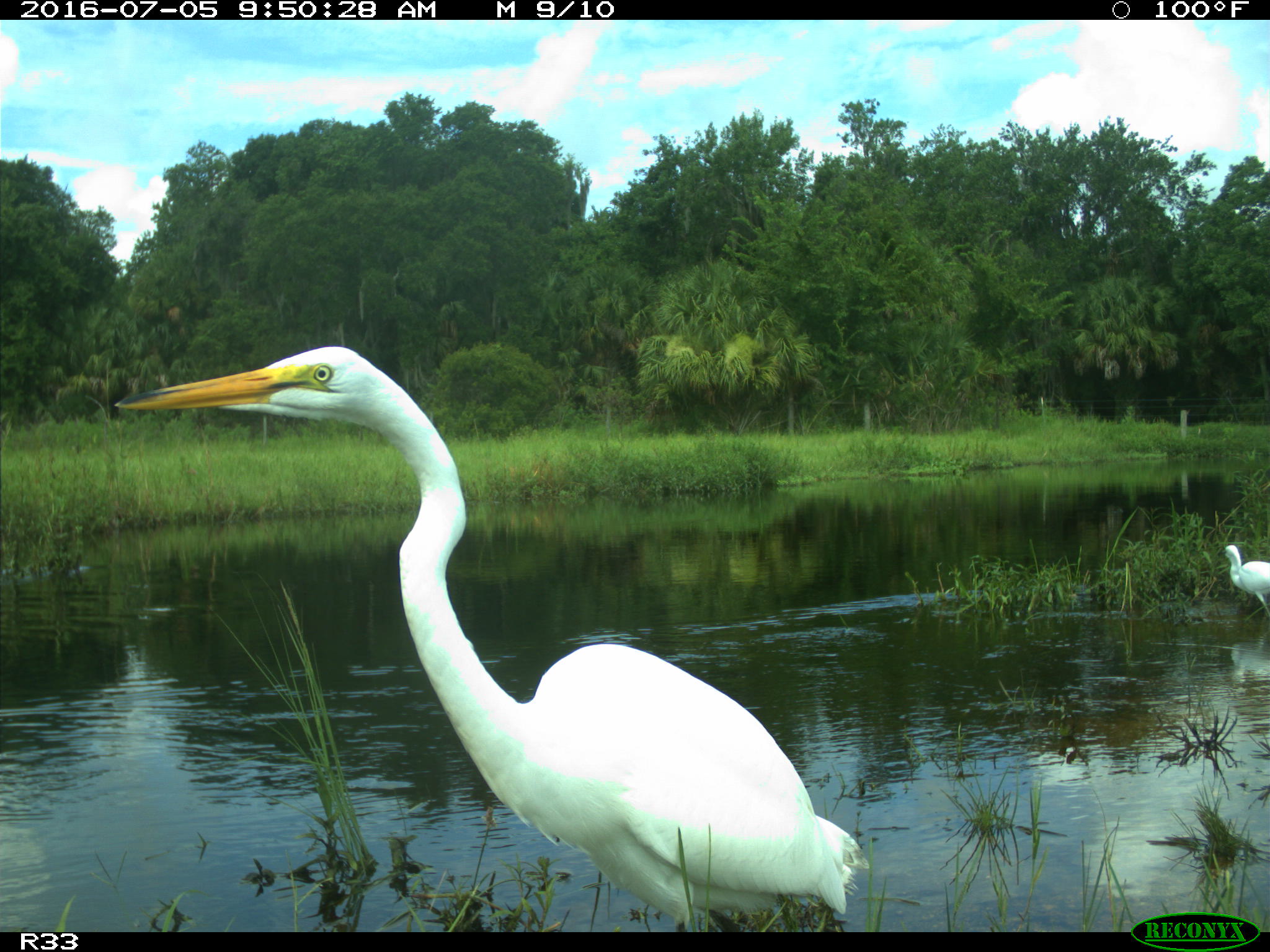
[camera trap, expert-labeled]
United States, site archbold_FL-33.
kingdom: Animalia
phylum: Chordata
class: Aves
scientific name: Aves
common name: birds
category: unidentified bird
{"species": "unidentified bird (birds) (Aves)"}